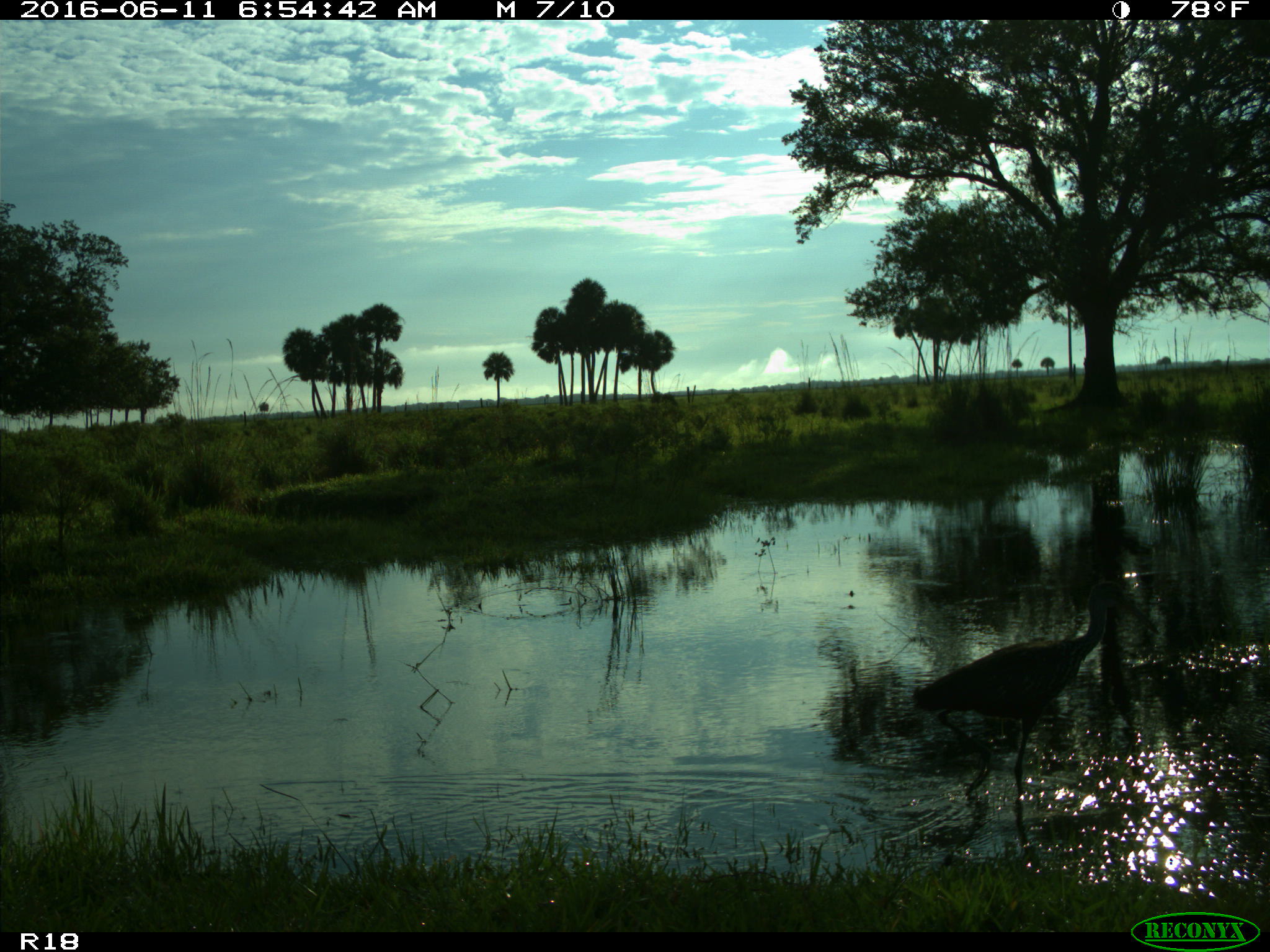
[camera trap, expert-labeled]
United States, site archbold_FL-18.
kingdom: Animalia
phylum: Chordata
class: Aves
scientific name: Aves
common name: birds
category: unidentified bird